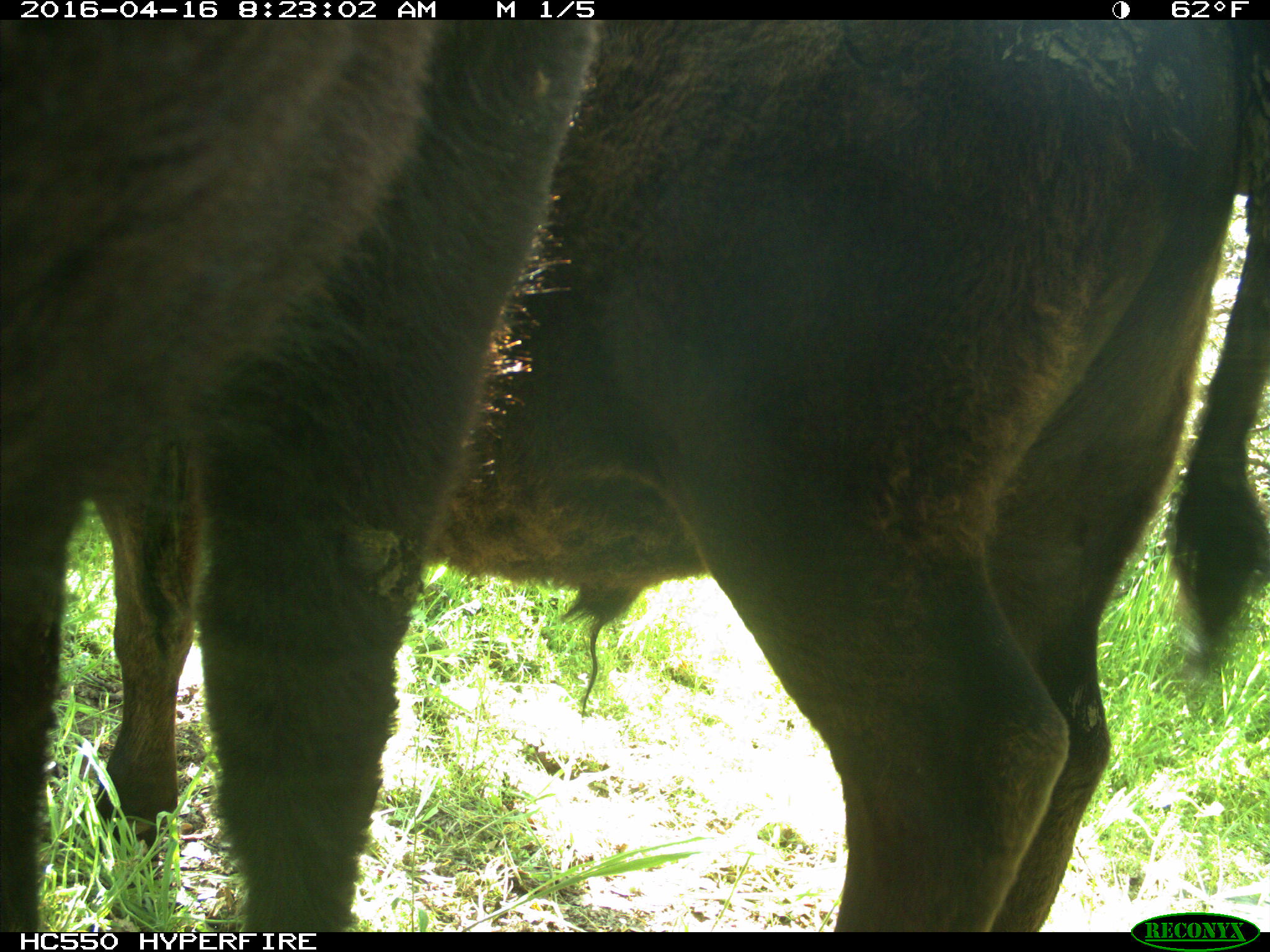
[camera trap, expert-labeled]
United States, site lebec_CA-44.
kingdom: Animalia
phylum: Chordata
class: Mammalia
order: Artiodactyla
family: Bovidae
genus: Bos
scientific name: Bos taurus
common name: domestic cow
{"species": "Bos taurus (domestic cow)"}